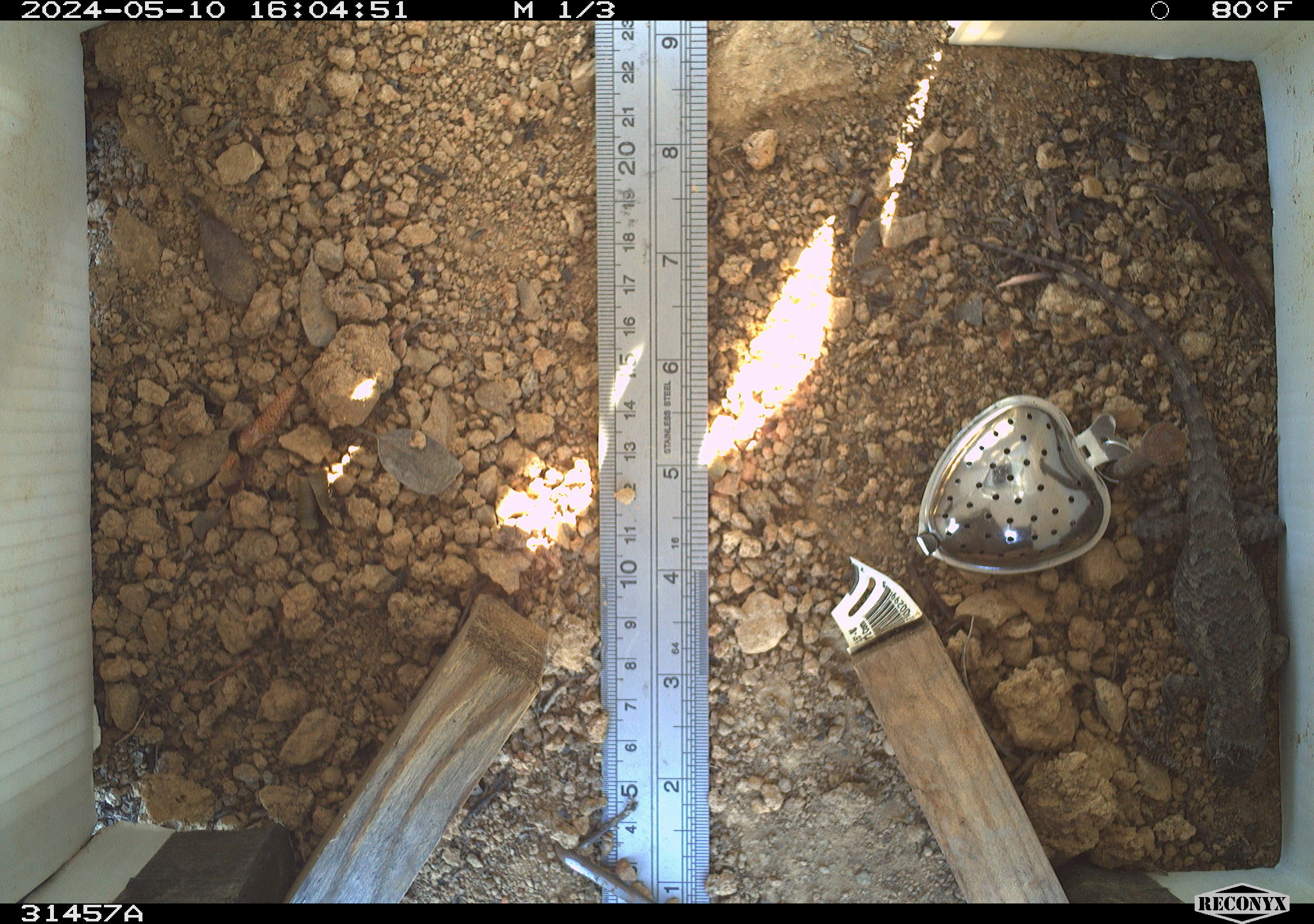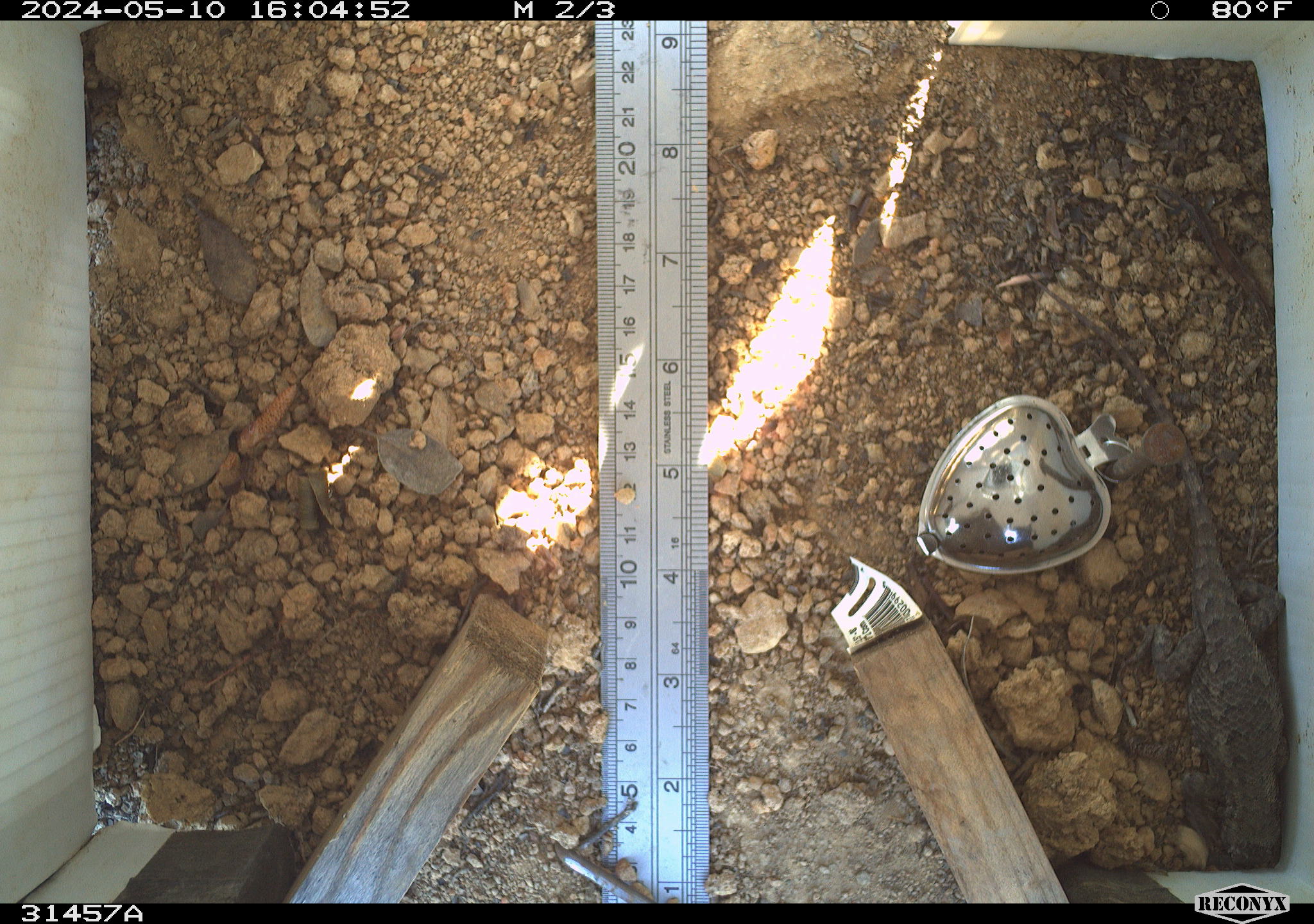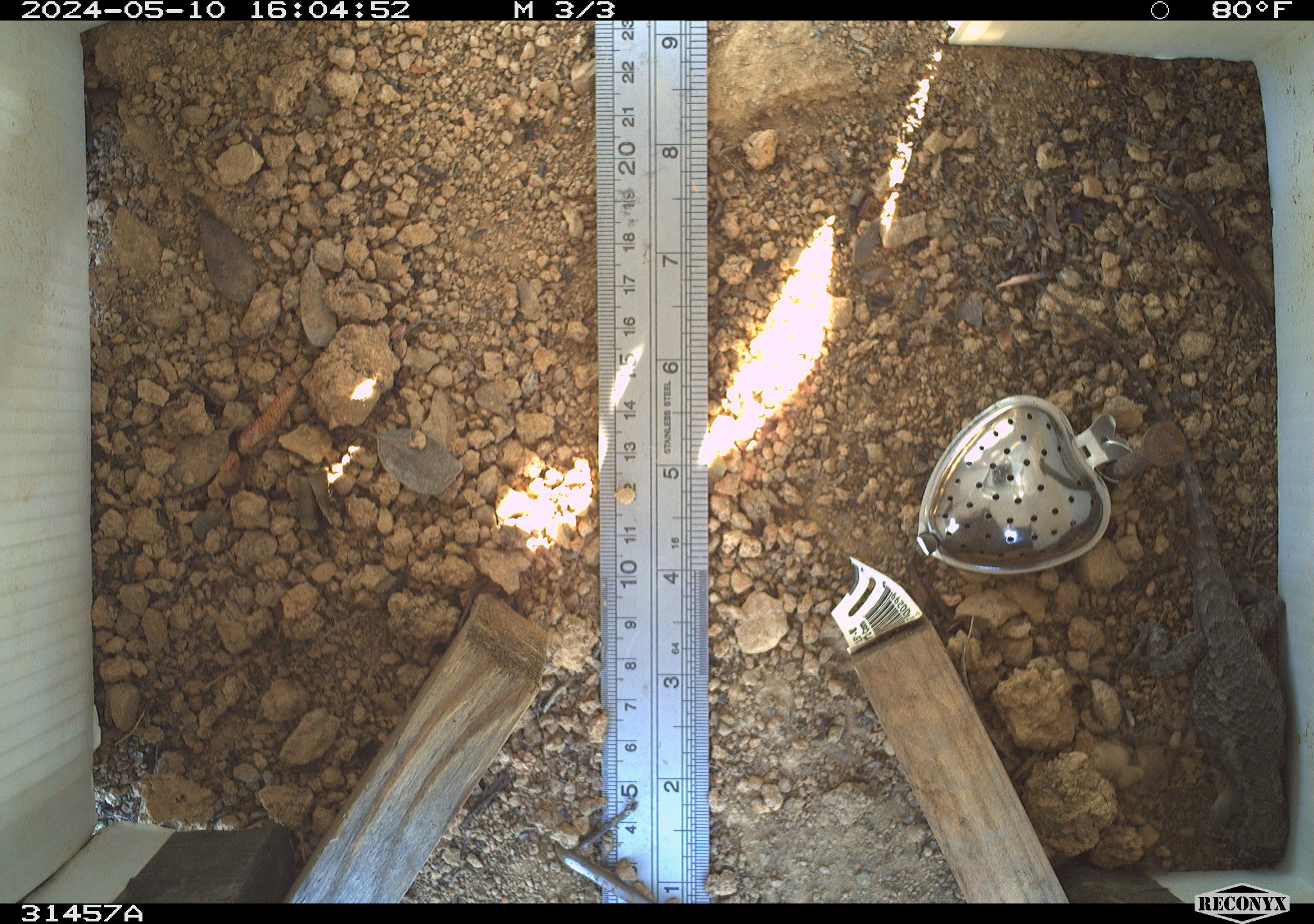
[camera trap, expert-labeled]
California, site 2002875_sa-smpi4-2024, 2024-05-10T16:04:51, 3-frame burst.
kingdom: Animalia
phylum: Chordata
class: Reptilia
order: Squamata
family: Phrynosomatidae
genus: Sceloporus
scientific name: Sceloporus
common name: spiny lizards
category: sceloporus species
Sceloporus species (spiny lizards) (Sceloporus).